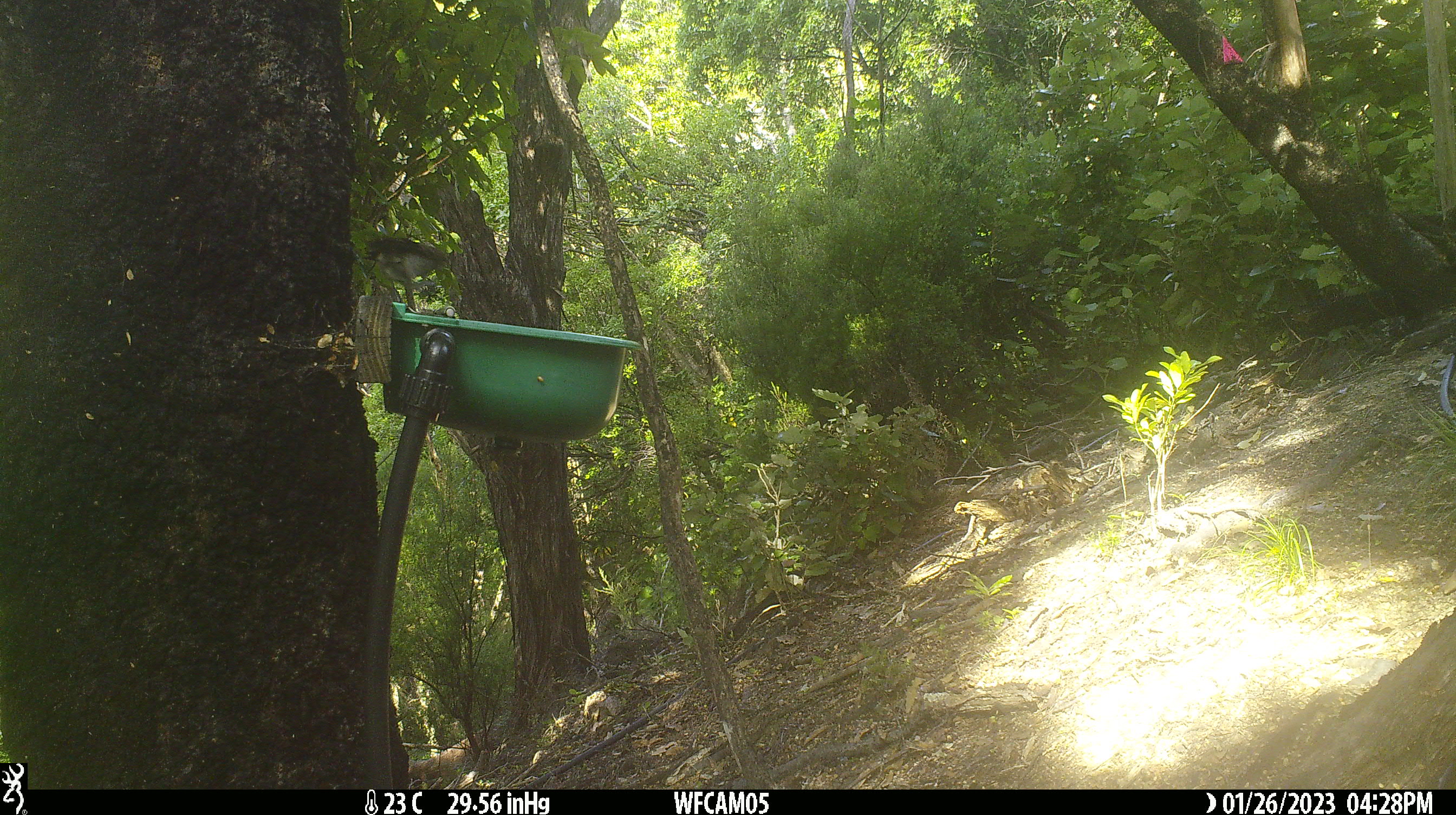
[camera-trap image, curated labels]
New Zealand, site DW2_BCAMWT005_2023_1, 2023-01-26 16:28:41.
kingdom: Animalia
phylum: Chordata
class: Aves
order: Passeriformes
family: Meliphagidae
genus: Anthornis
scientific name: Anthornis melanura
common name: new zealand bellbird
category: bellbird